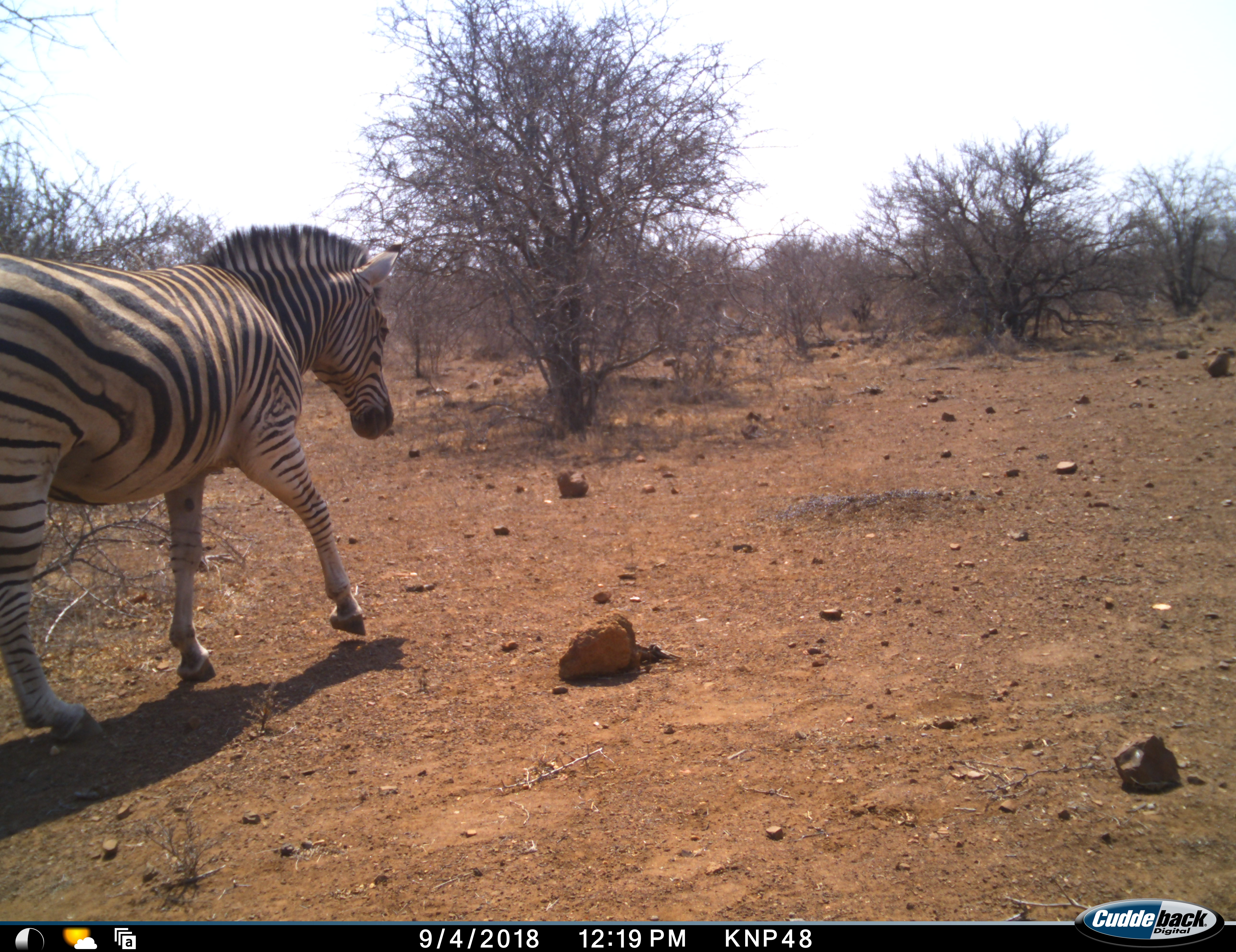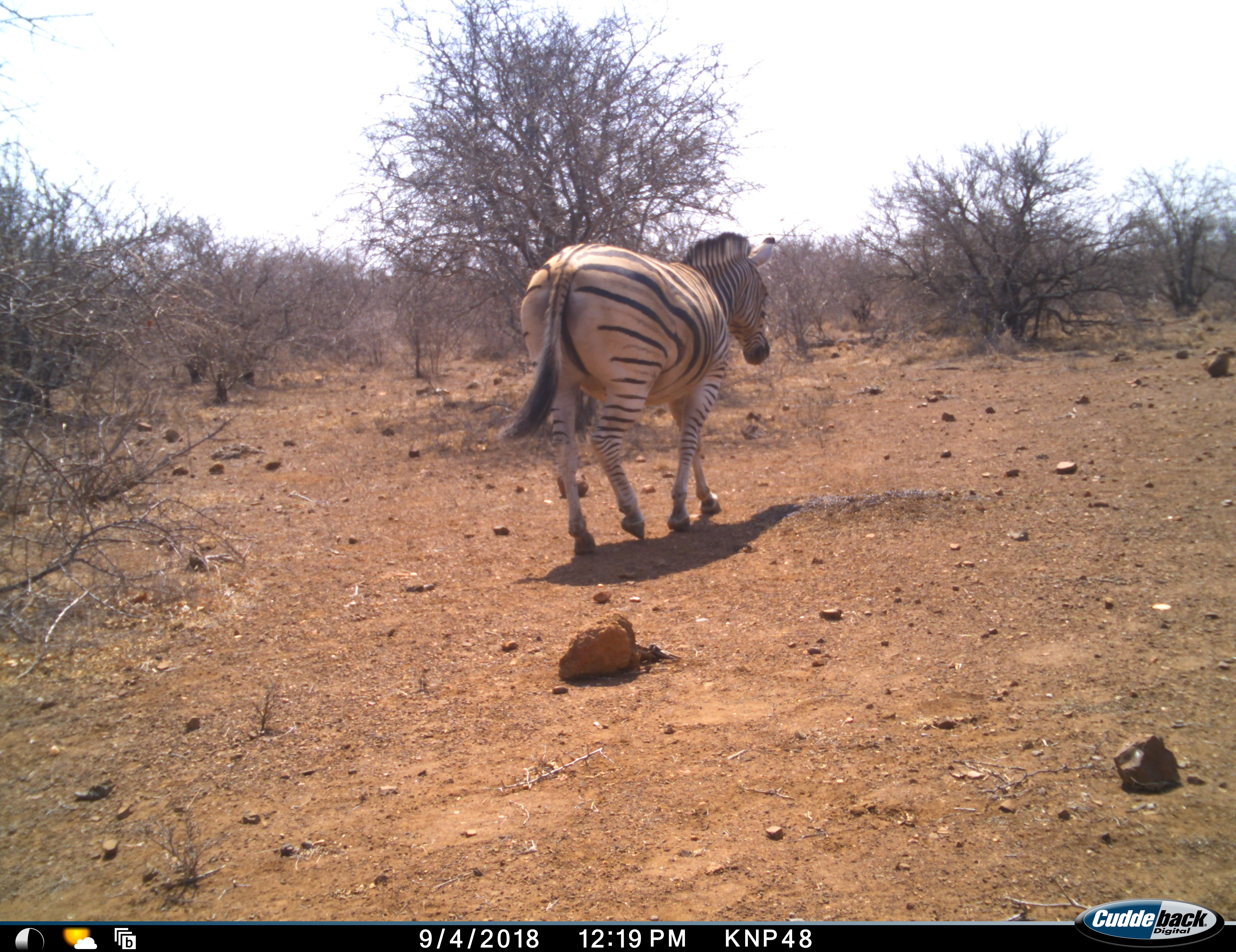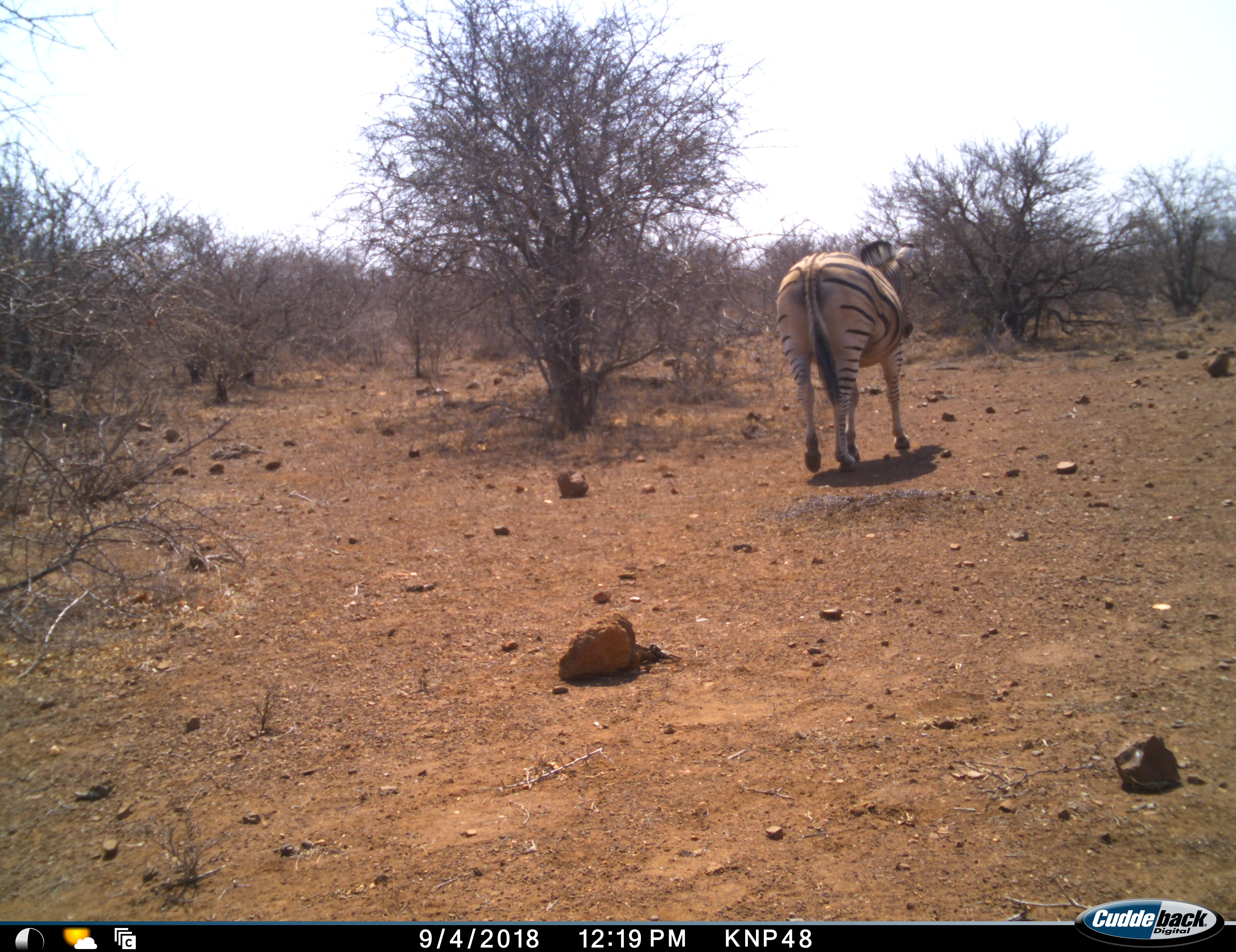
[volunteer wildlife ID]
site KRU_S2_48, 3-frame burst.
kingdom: Animalia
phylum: Chordata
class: Mammalia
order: Perissodactyla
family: Equidae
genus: Equus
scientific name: Equus quagga burchellii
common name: burchell's zebra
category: zebraburchells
Zebraburchells (burchell's zebra) (Equus quagga burchellii), count 1. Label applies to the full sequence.